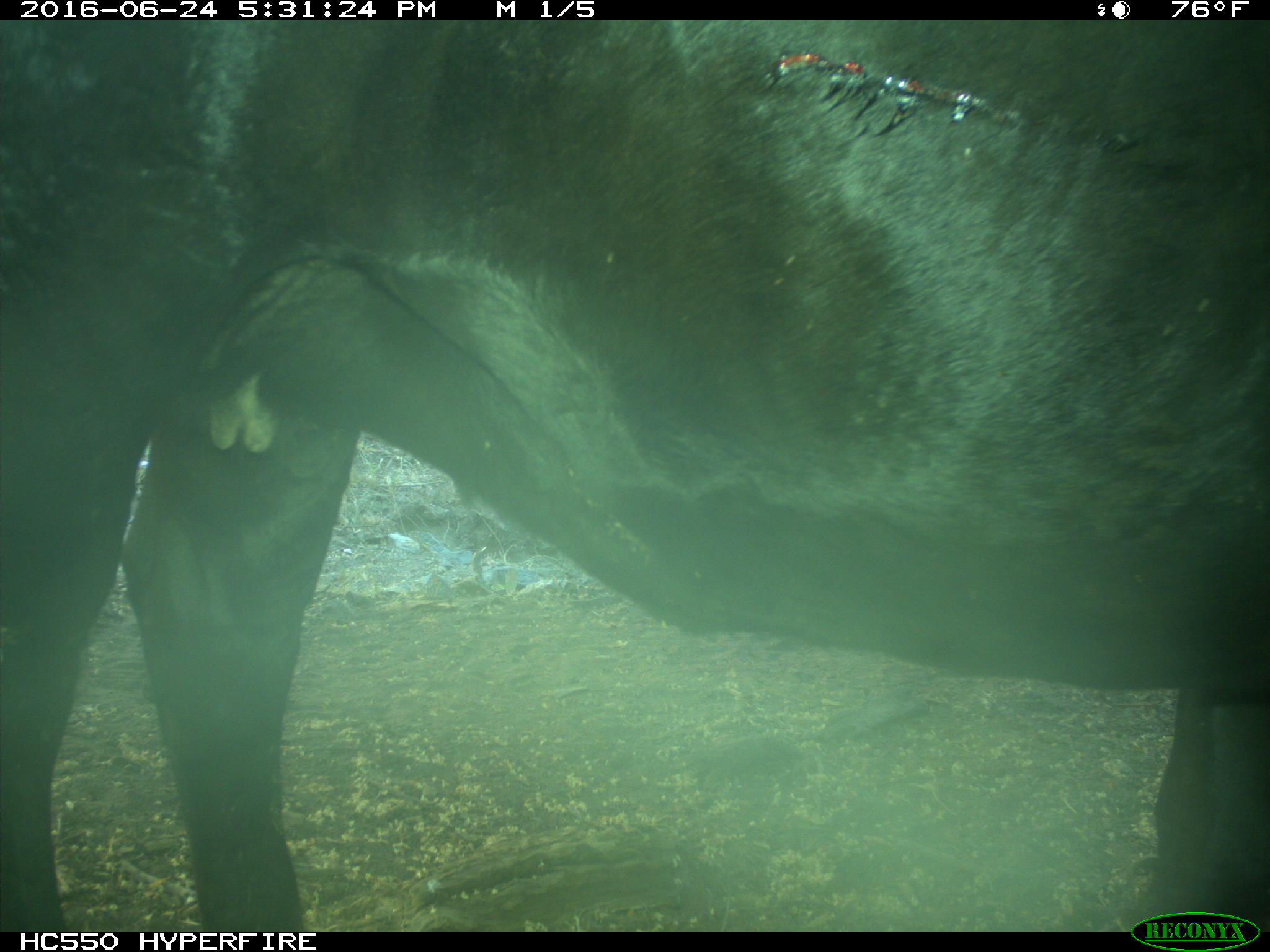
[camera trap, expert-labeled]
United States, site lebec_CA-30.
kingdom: Animalia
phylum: Chordata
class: Mammalia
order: Artiodactyla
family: Bovidae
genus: Bos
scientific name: Bos taurus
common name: domestic cow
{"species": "Bos taurus (domestic cow)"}